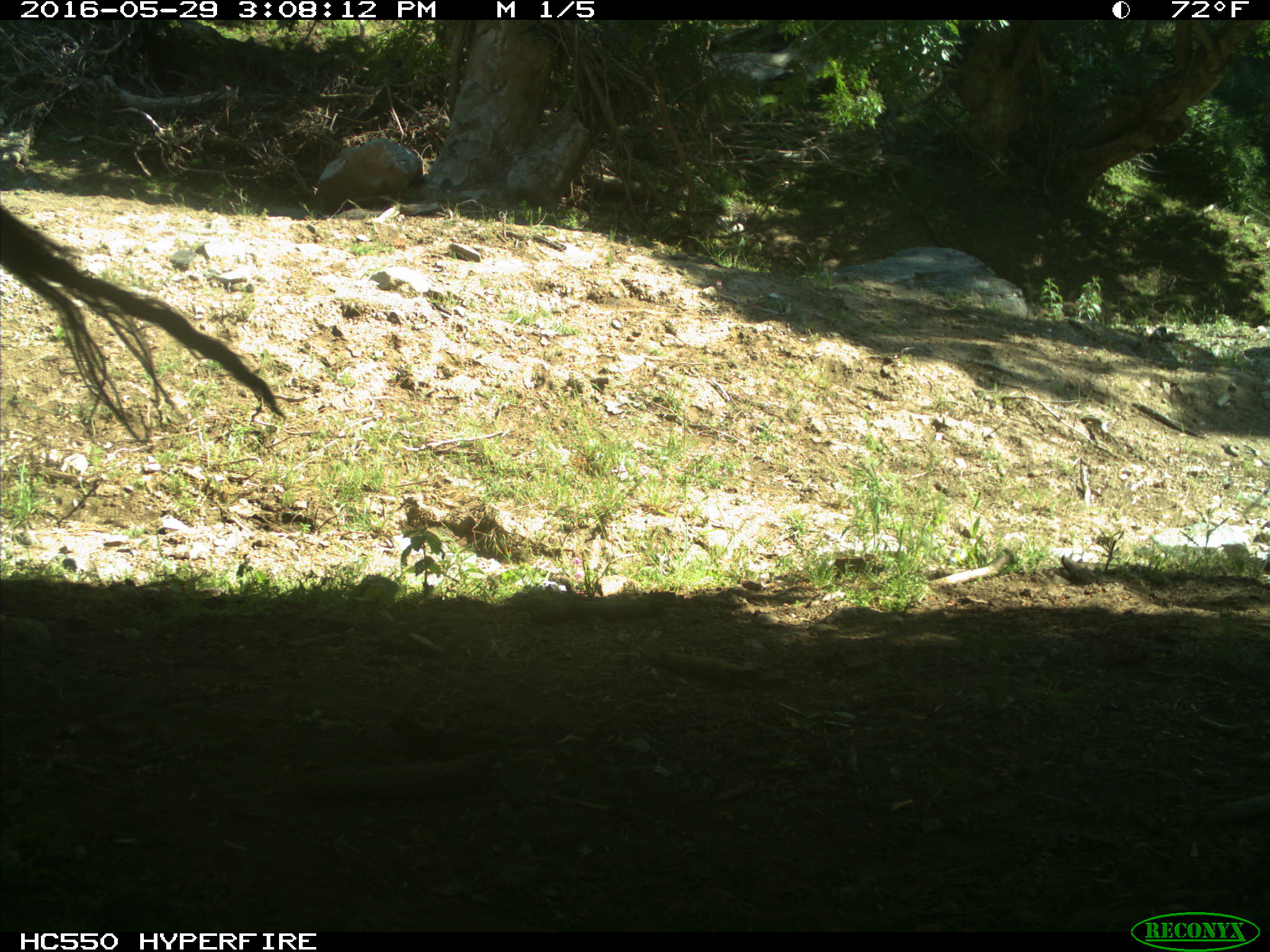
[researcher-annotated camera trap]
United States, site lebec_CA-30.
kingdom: Animalia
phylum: Chordata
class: Mammalia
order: Artiodactyla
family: Bovidae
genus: Bos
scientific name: Bos taurus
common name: domestic cow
Bos taurus (domestic cow).